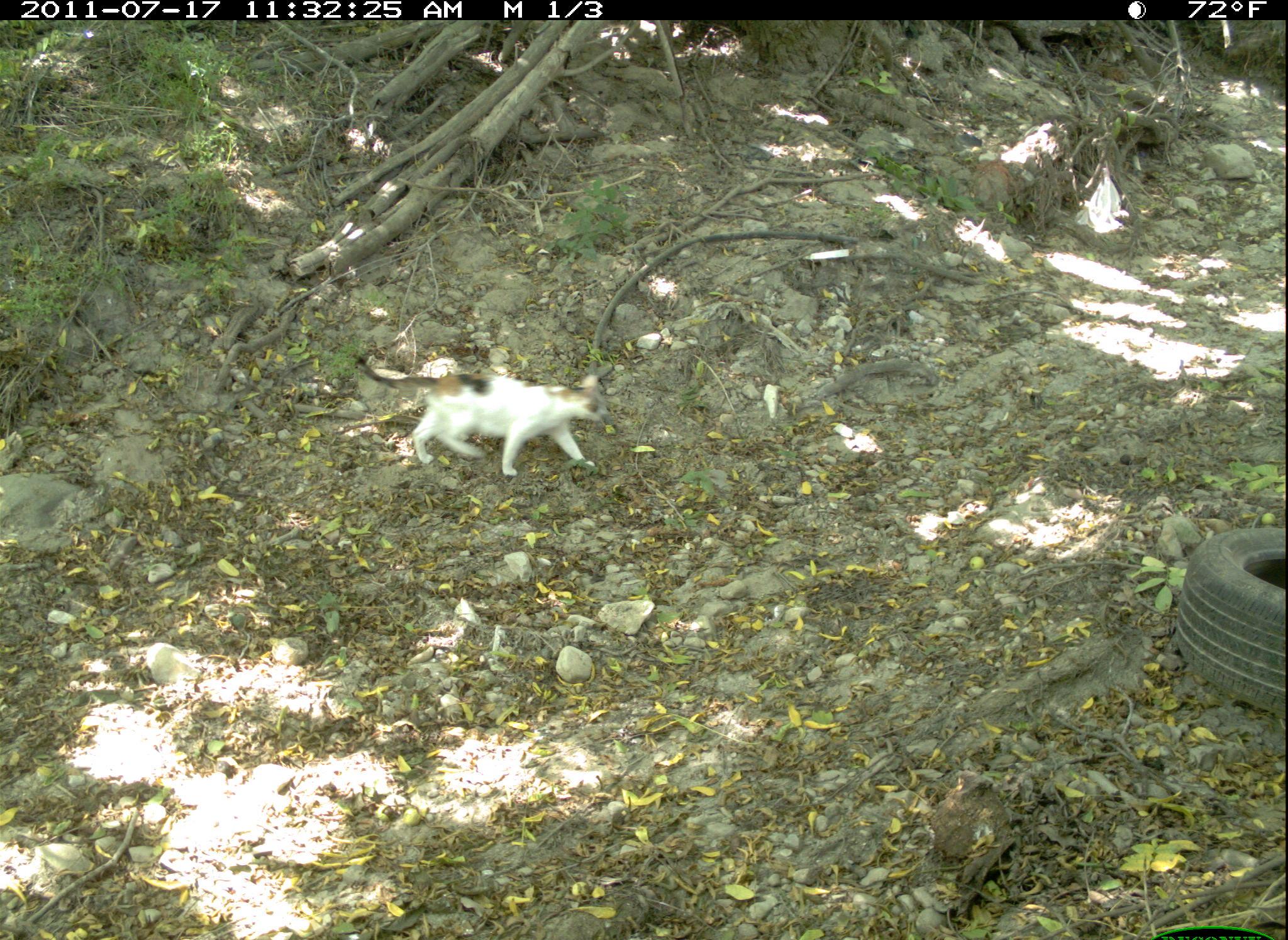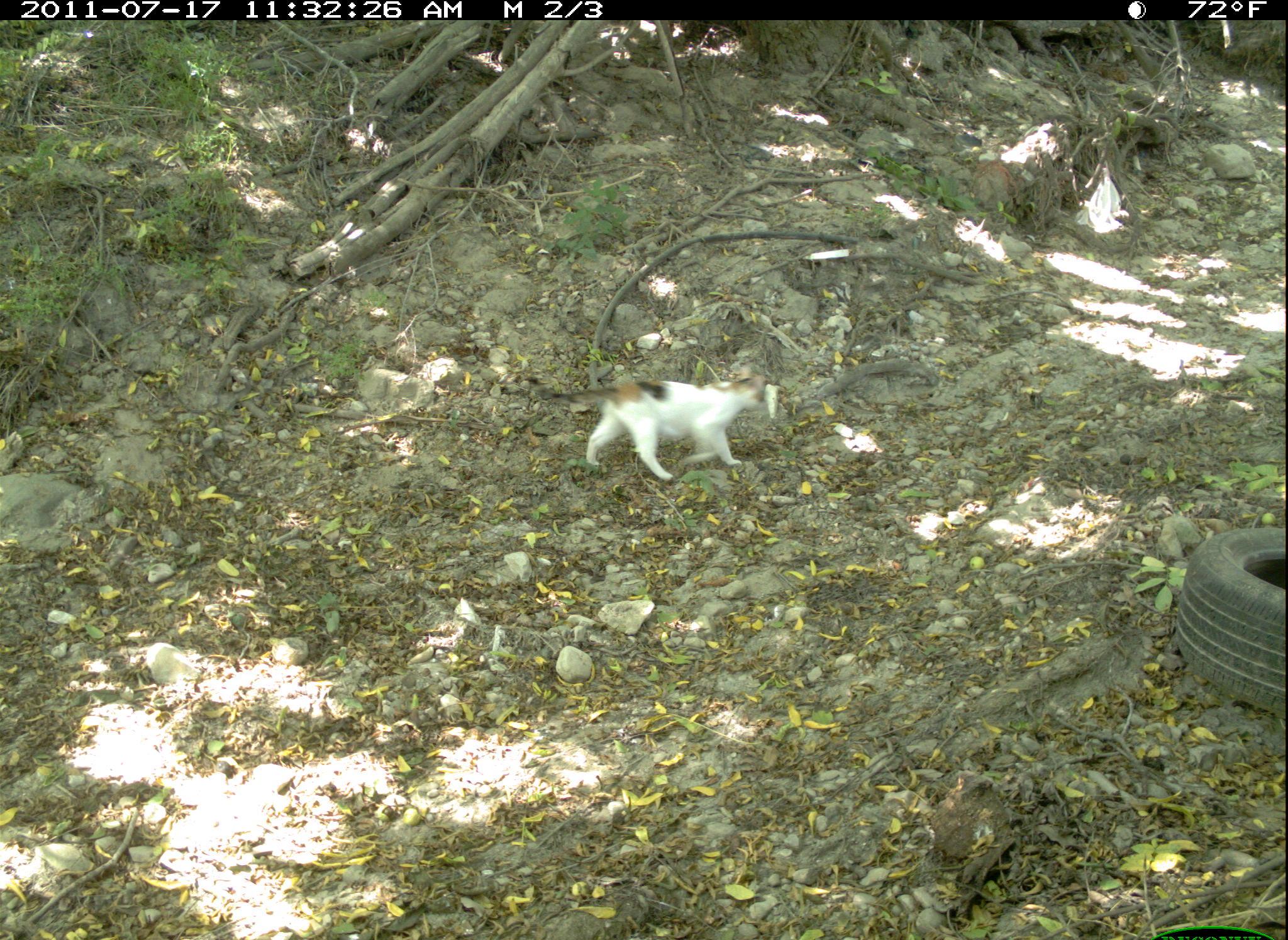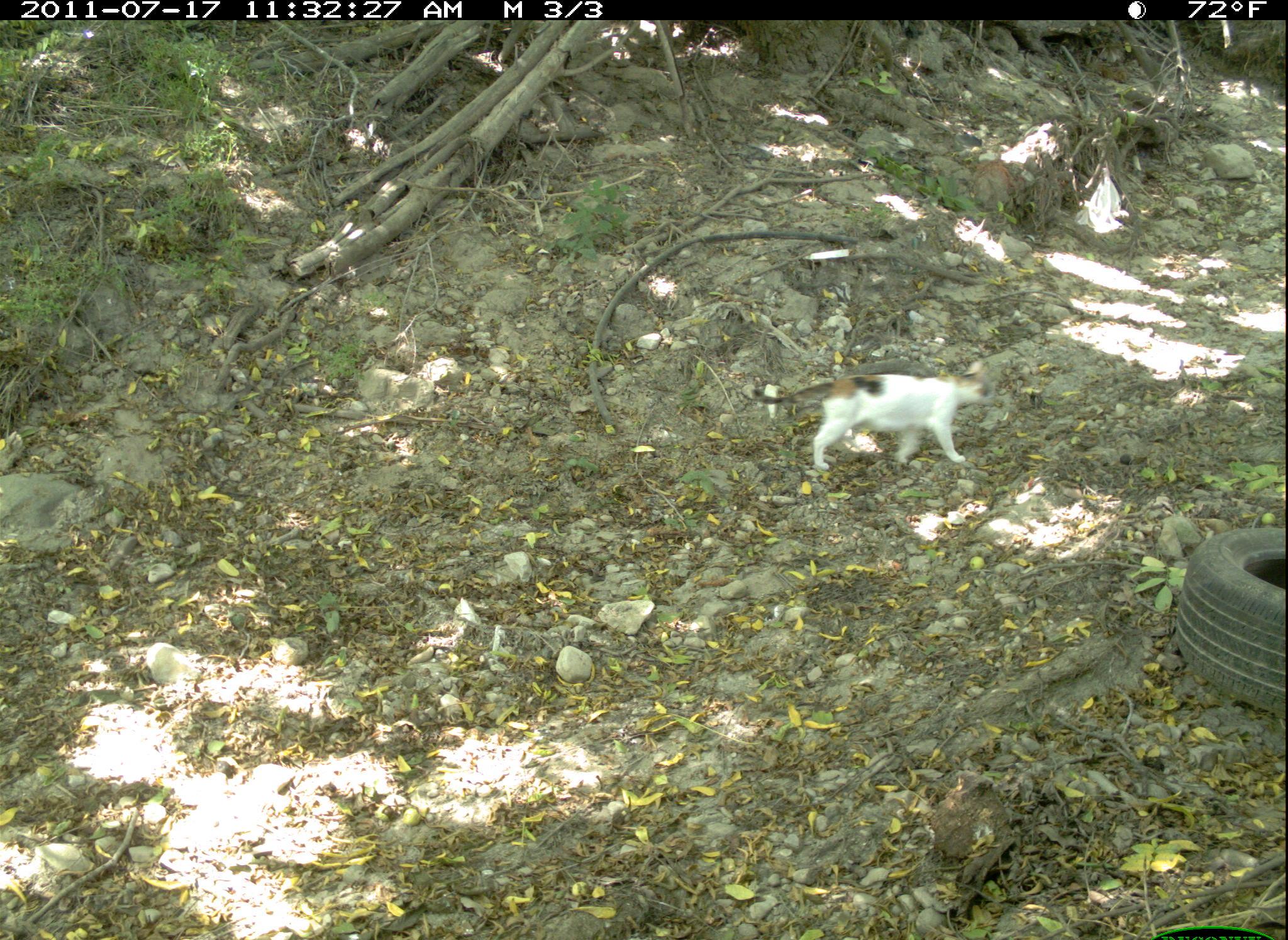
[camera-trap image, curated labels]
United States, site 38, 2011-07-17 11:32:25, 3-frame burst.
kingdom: Animalia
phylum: Chordata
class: Mammalia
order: Carnivora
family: Felidae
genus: Felis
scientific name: Felis catus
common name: cat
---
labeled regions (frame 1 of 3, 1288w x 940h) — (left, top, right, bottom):
cat: (343, 335, 642, 494)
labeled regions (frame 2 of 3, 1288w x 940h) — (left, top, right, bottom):
cat: (549, 372, 779, 491)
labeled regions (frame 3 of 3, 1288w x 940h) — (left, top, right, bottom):
cat: (745, 356, 1011, 482)